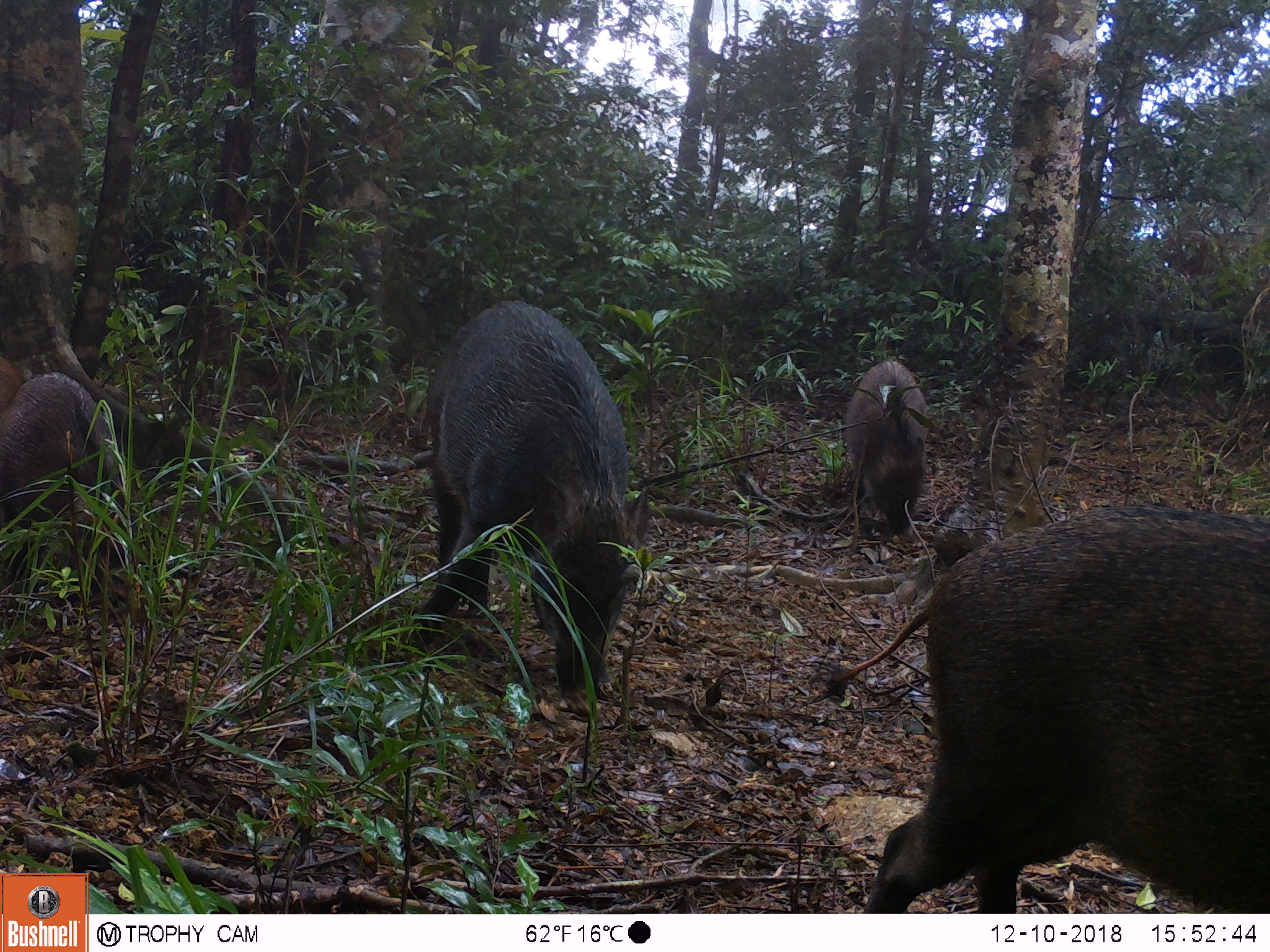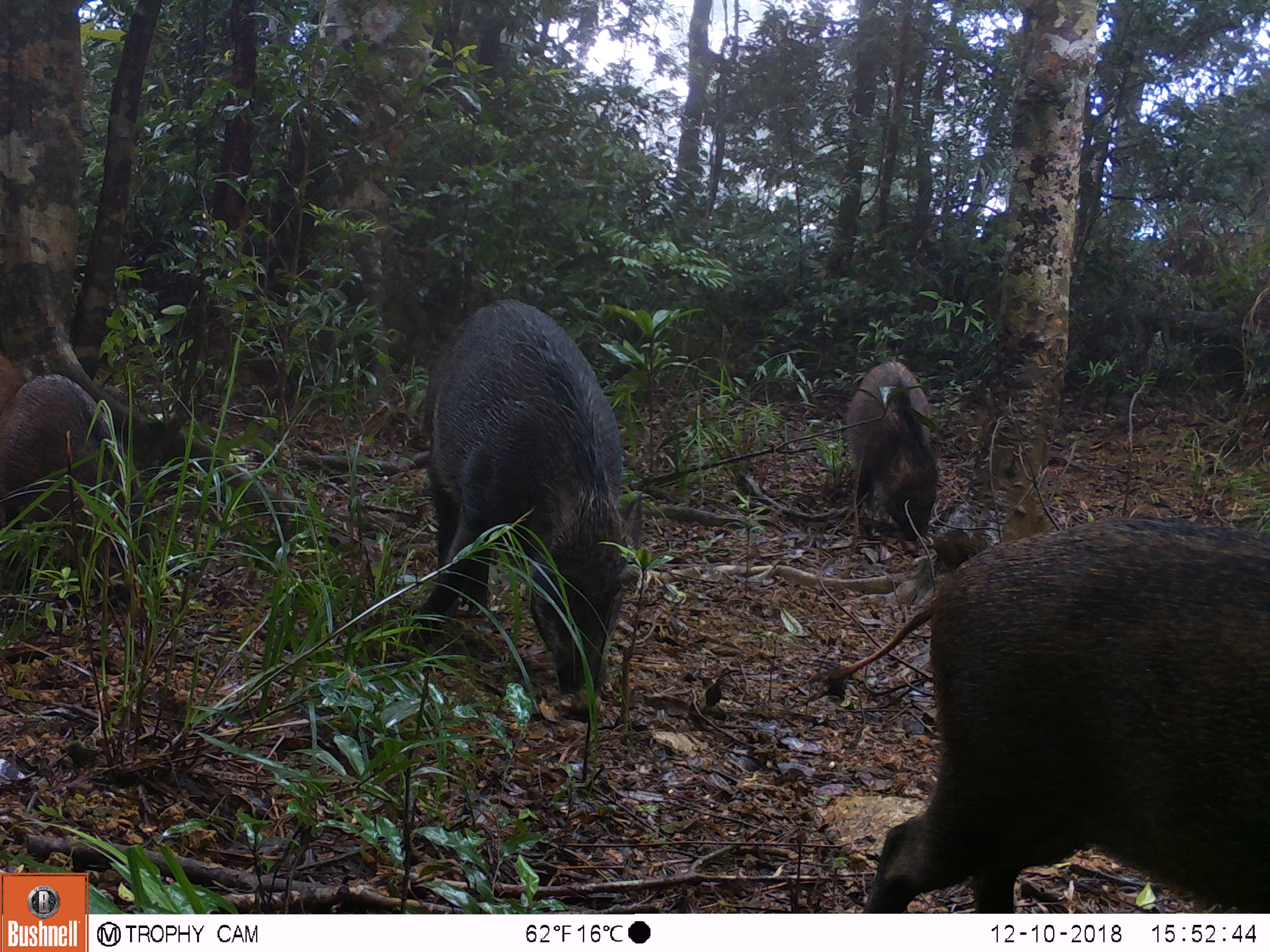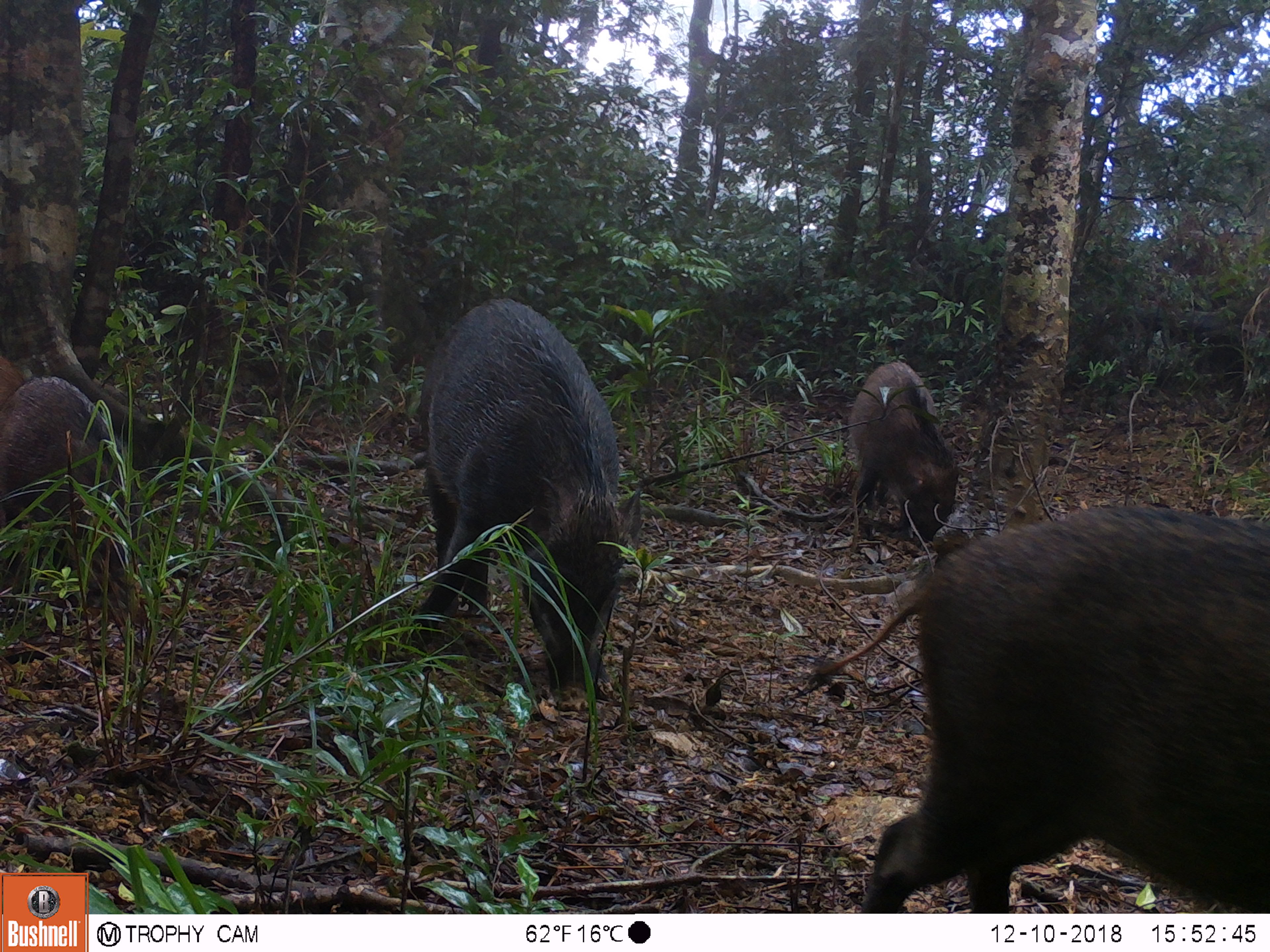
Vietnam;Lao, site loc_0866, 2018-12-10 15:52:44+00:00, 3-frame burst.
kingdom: Animalia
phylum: Chordata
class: Mammalia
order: Artiodactyla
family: Suidae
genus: Sus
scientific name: Sus scrofa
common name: eurasian wild pig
Eurasian wild pig (Sus scrofa). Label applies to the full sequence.